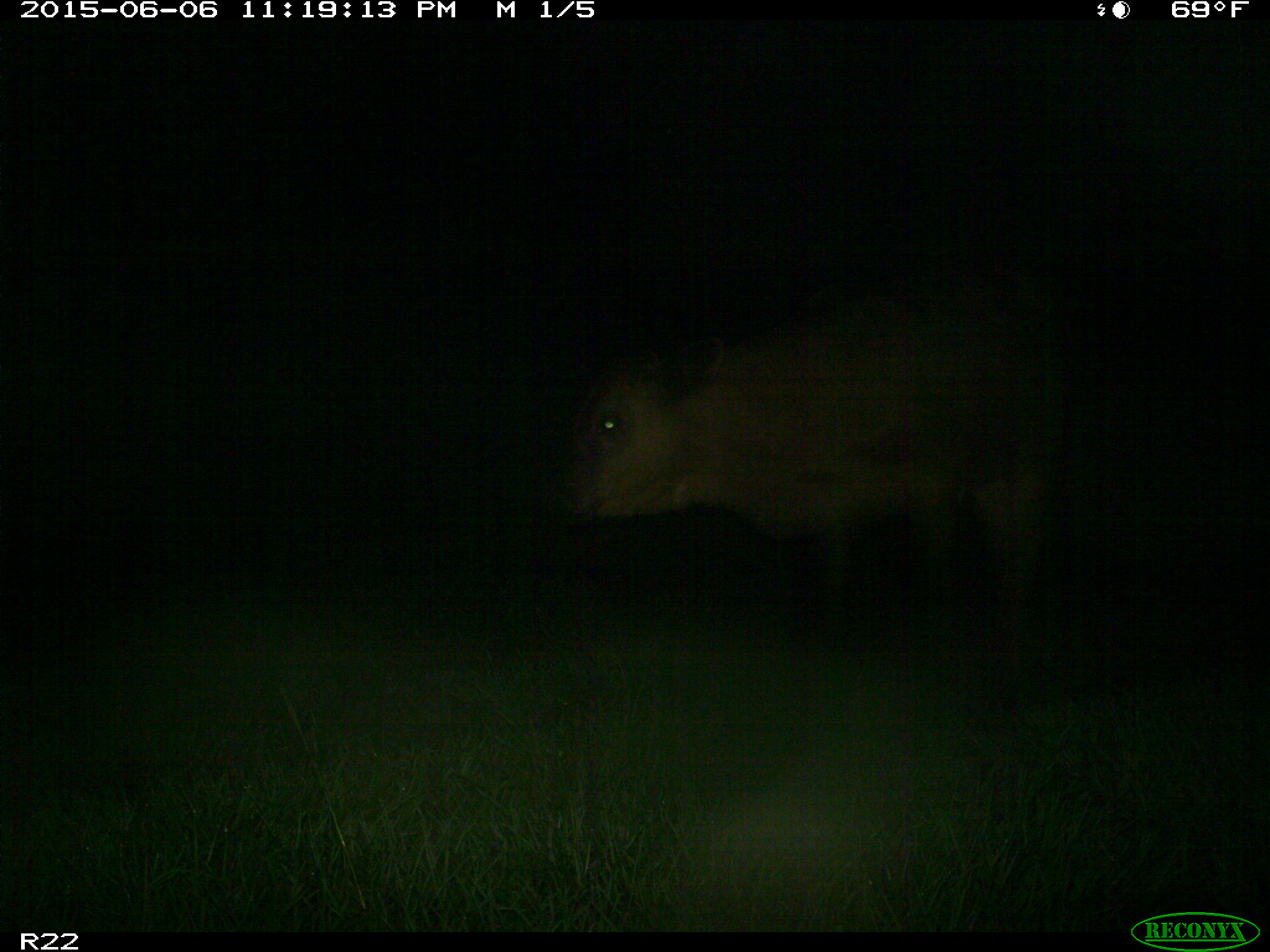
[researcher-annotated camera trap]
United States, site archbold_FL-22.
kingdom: Animalia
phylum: Chordata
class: Mammalia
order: Artiodactyla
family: Bovidae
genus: Bos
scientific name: Bos taurus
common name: domestic cow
Bos taurus (domestic cow).